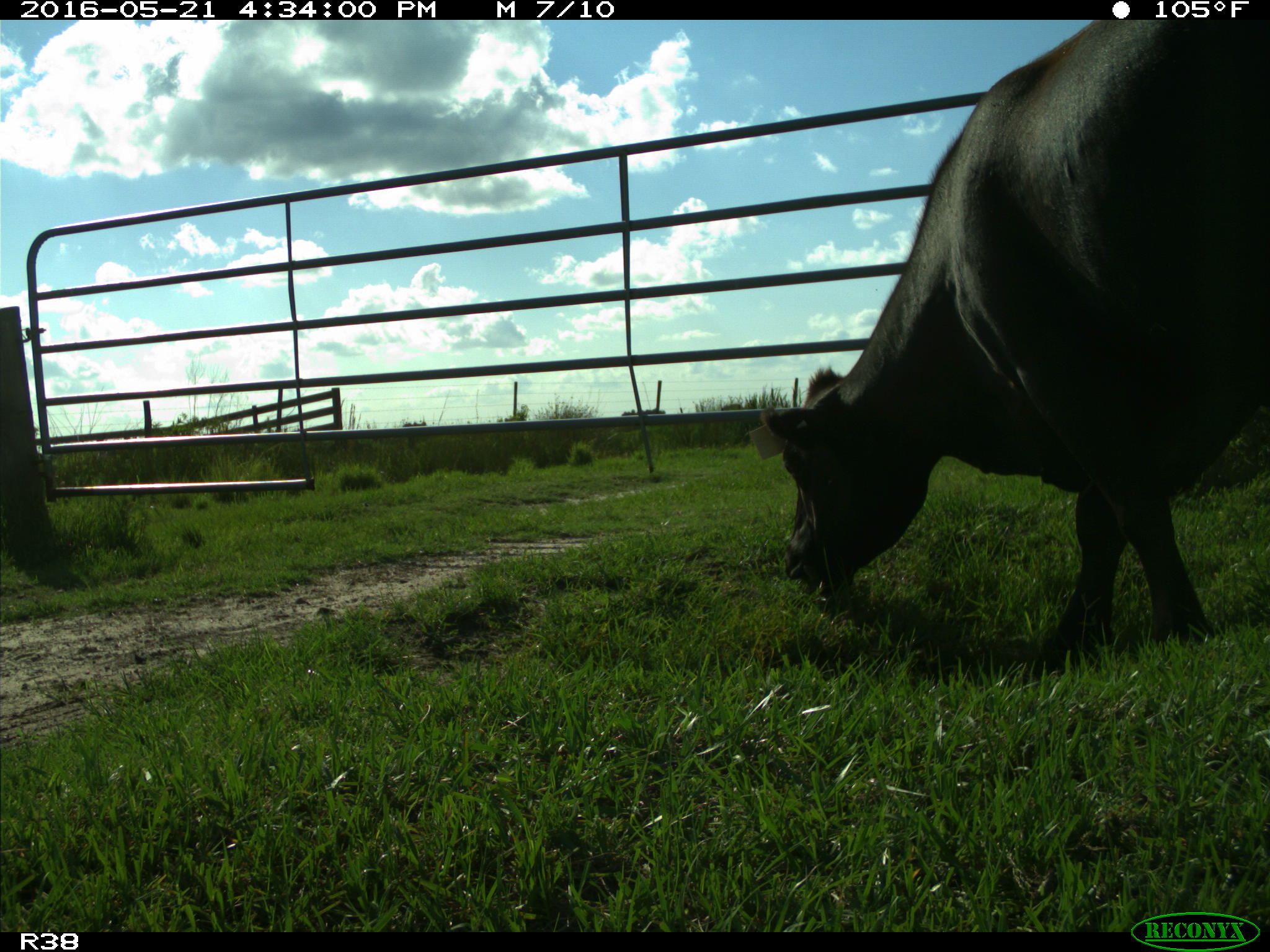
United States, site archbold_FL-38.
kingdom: Animalia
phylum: Chordata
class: Mammalia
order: Artiodactyla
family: Bovidae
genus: Bos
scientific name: Bos taurus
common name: domestic cow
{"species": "Bos taurus (domestic cow)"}